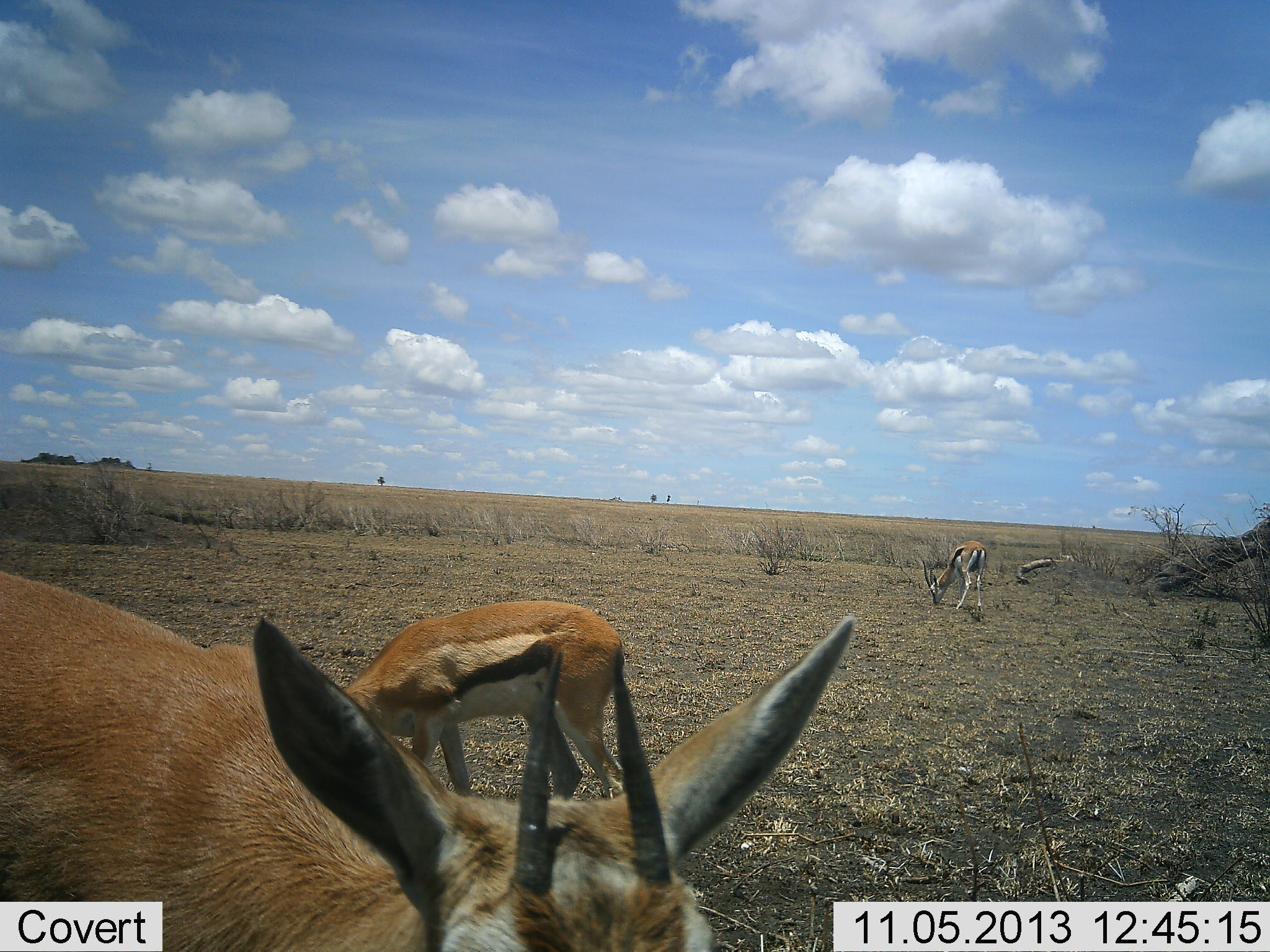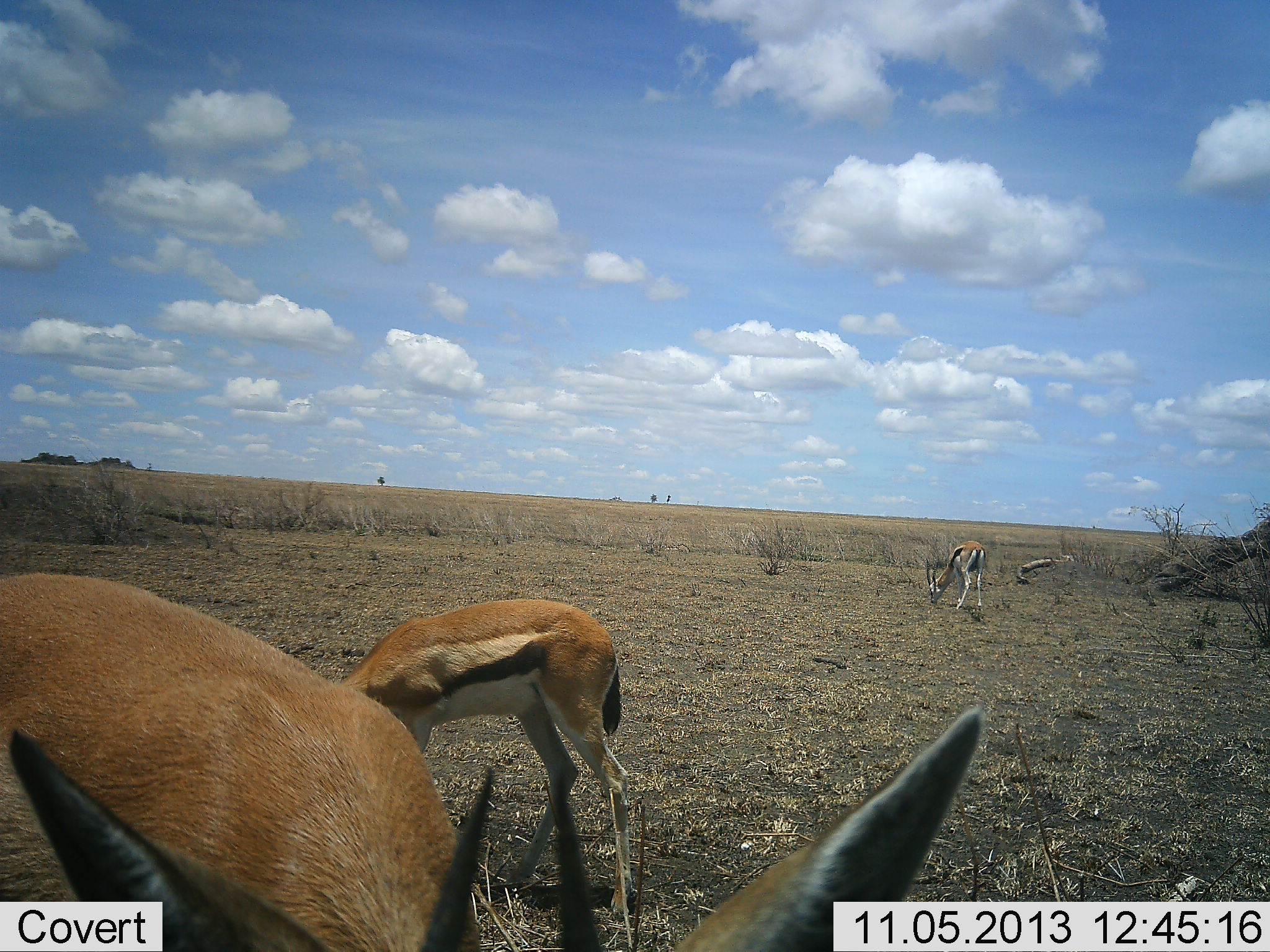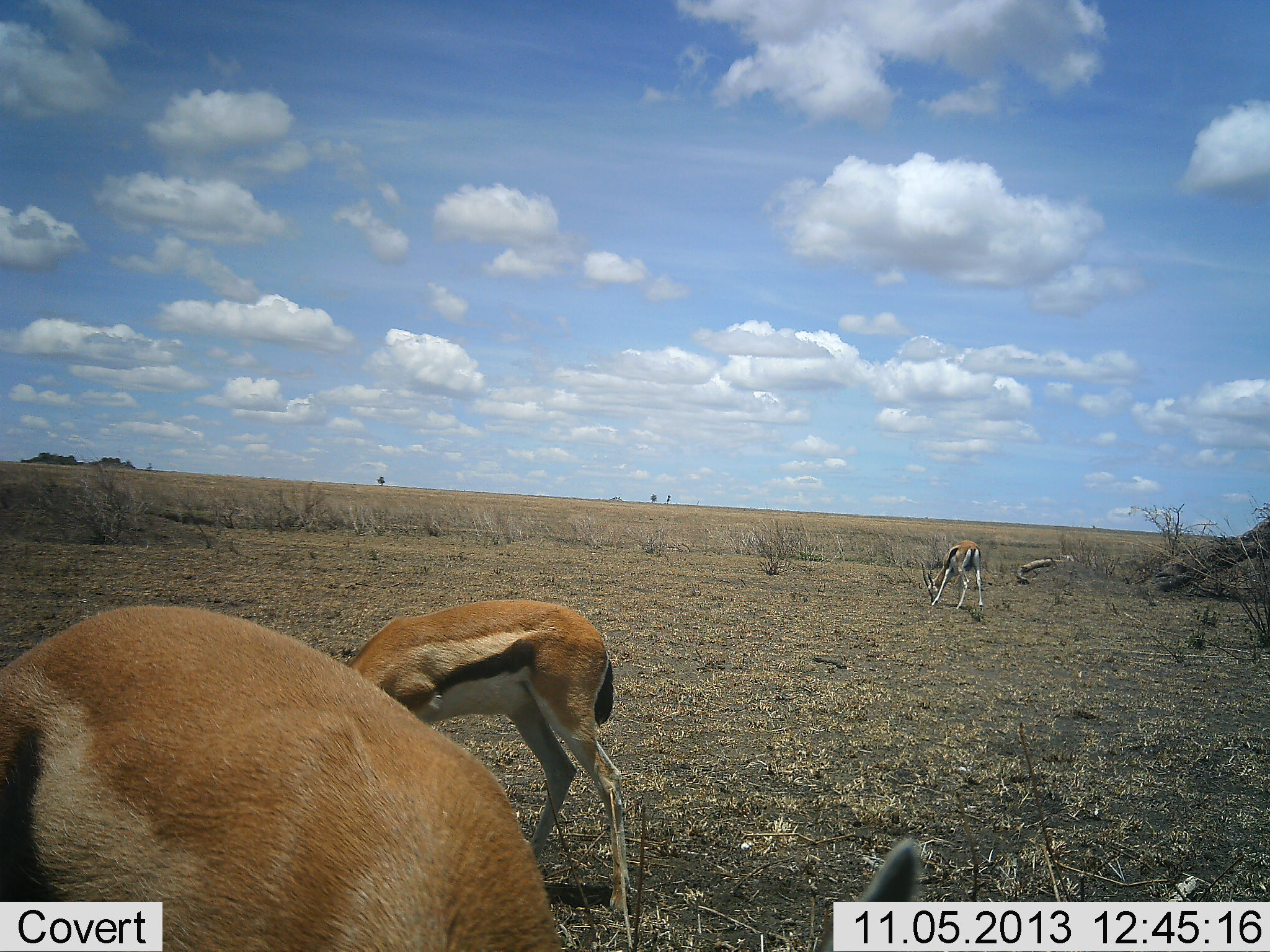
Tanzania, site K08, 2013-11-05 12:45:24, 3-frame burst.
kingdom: Animalia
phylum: Chordata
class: Mammalia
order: Artiodactyla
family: Bovidae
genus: Eudorcas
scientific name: Eudorcas thomsonii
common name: thomson's gazelle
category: gazellethomsons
Gazellethomsons (thomson's gazelle) (Eudorcas thomsonii), count 4. Behavior (volunteer vote fractions): standing 36%, resting 9%, moving 27%, interacting 0%. Young present (vote fraction): 0%. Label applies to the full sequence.